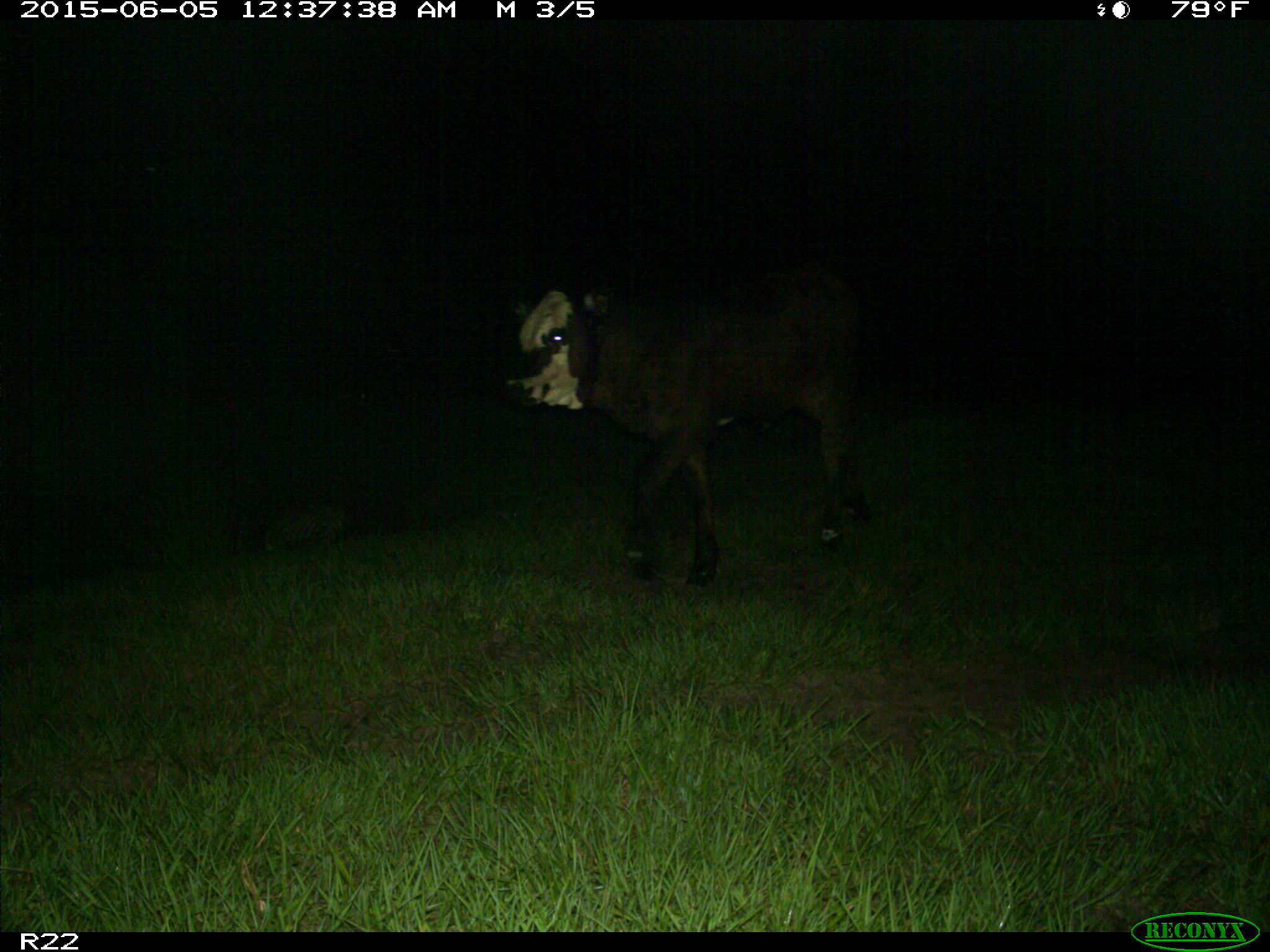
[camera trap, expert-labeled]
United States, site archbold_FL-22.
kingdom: Animalia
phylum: Chordata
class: Mammalia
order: Artiodactyla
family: Bovidae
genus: Bos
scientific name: Bos taurus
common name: domestic cow